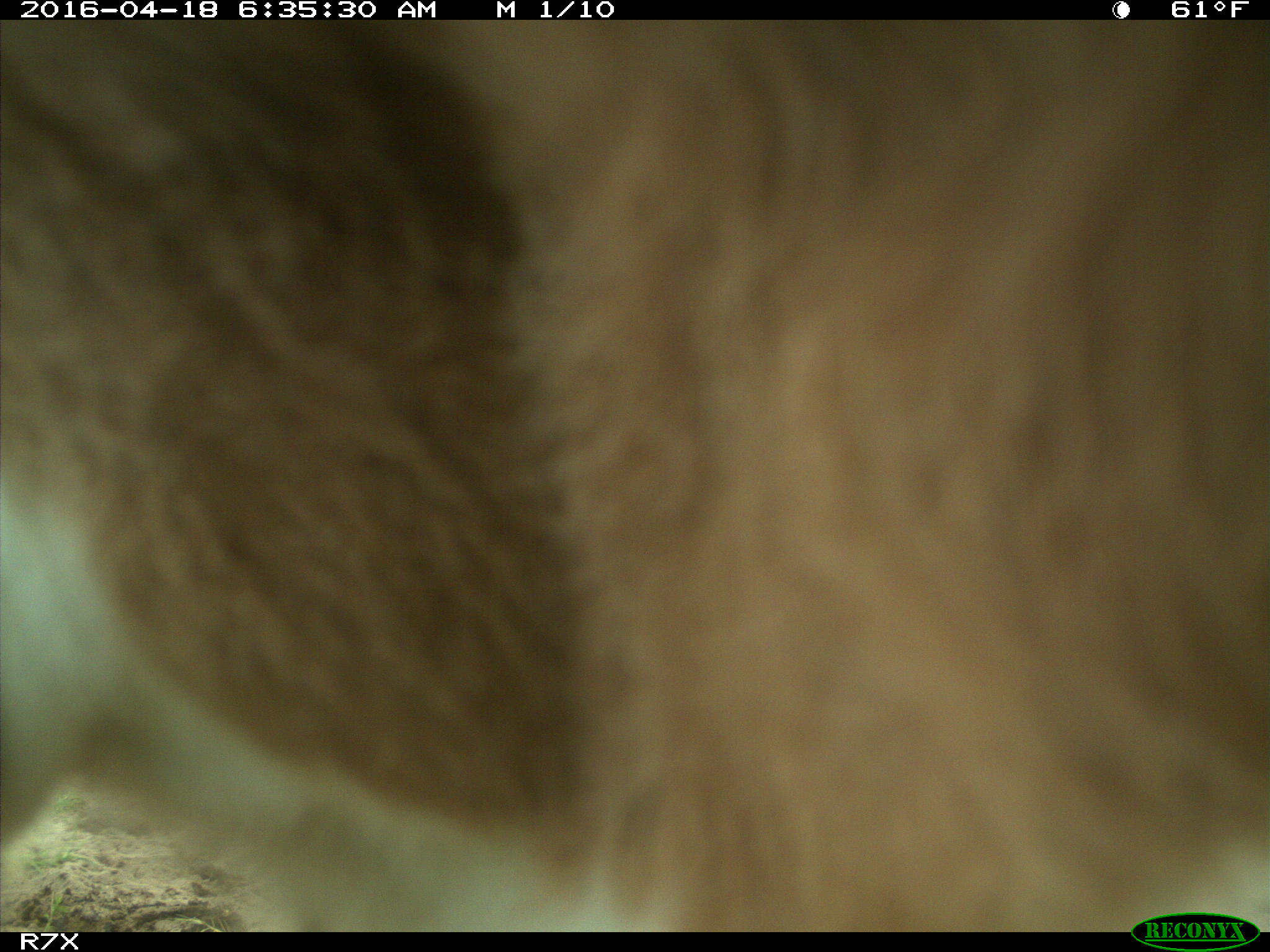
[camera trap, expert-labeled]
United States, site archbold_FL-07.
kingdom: Animalia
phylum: Chordata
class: Mammalia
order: Artiodactyla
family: Bovidae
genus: Bos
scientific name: Bos taurus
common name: domestic cow